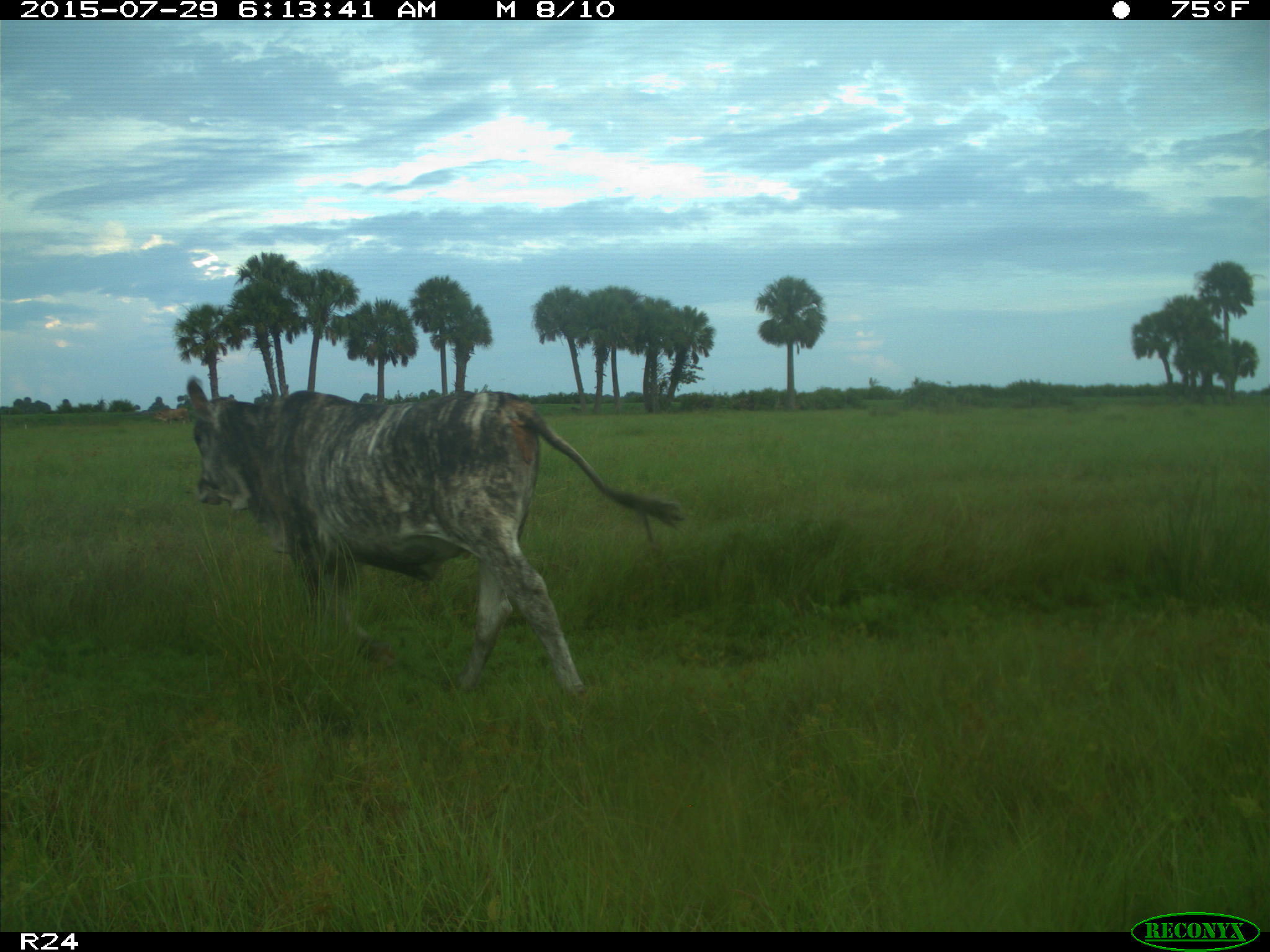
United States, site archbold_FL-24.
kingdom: Animalia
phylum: Chordata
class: Mammalia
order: Artiodactyla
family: Bovidae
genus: Bos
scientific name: Bos taurus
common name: domestic cow